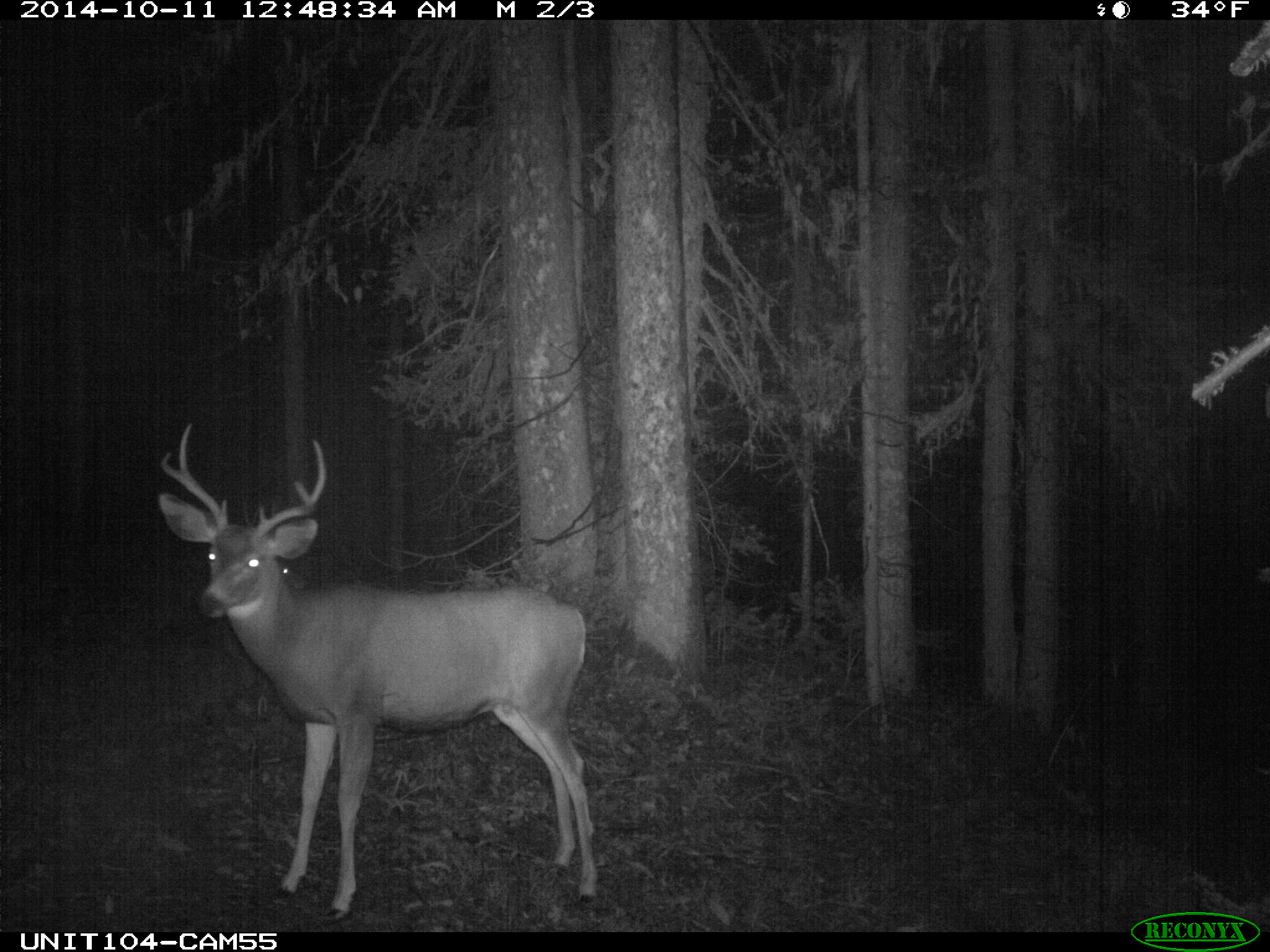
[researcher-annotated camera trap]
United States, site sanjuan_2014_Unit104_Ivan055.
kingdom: Animalia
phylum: Chordata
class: Mammalia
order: Artiodactyla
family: Cervidae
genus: Odocoileus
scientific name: Odocoileus hemionus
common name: mule deer